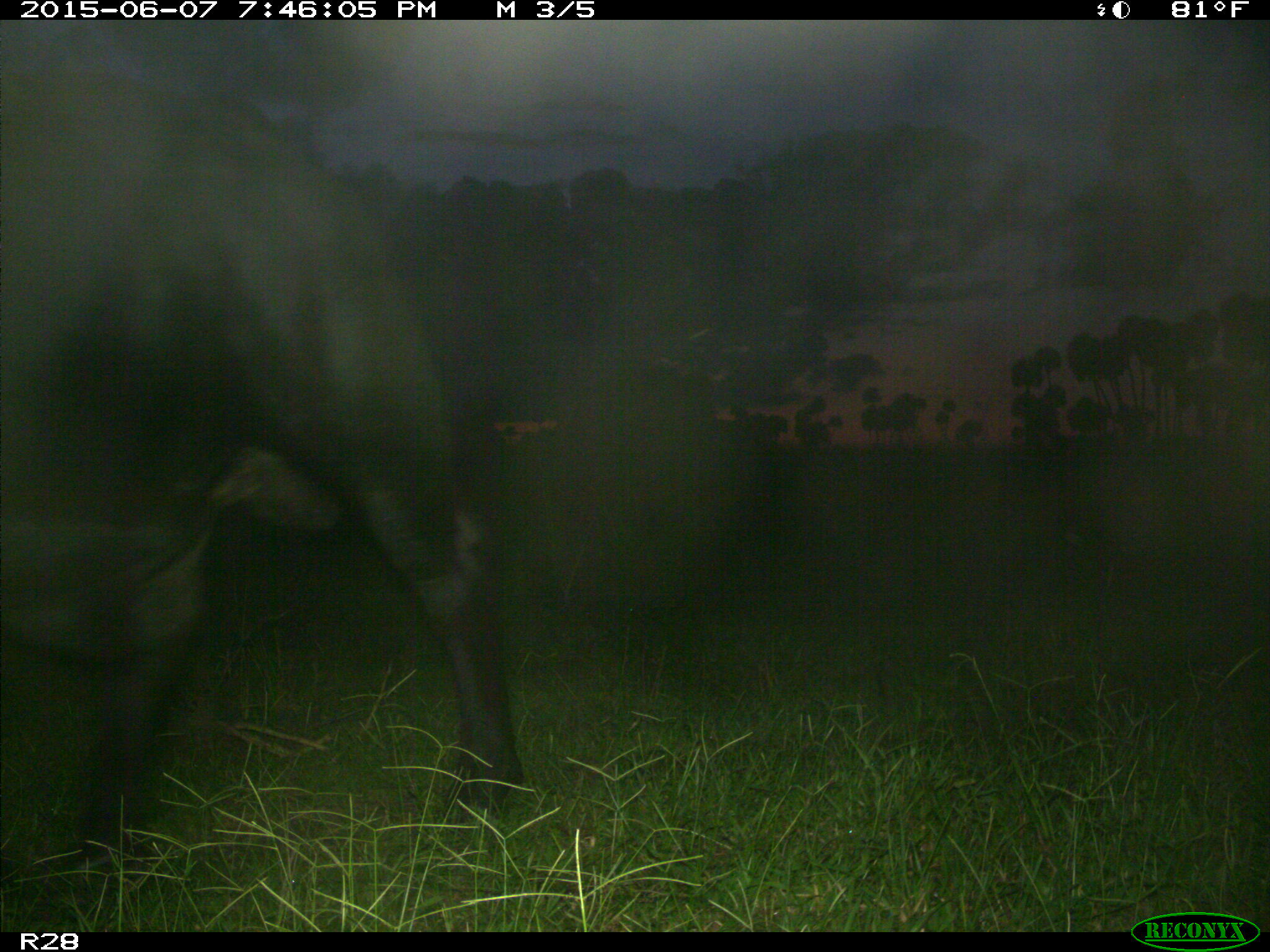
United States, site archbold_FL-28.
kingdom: Animalia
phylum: Chordata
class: Mammalia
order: Artiodactyla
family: Bovidae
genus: Bos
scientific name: Bos taurus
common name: domestic cow